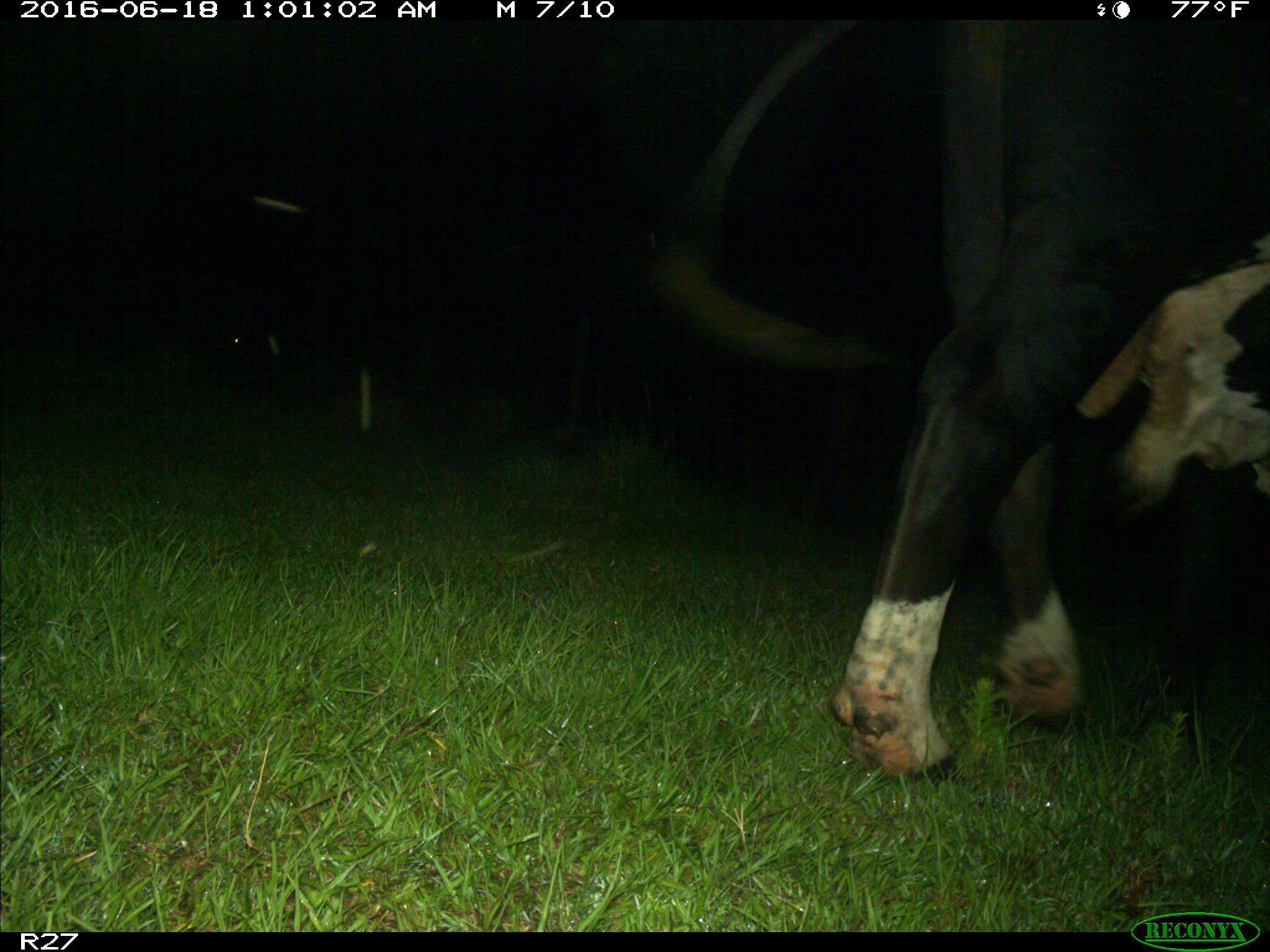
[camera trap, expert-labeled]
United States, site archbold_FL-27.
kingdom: Animalia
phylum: Chordata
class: Mammalia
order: Artiodactyla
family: Bovidae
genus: Bos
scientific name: Bos taurus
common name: domestic cow